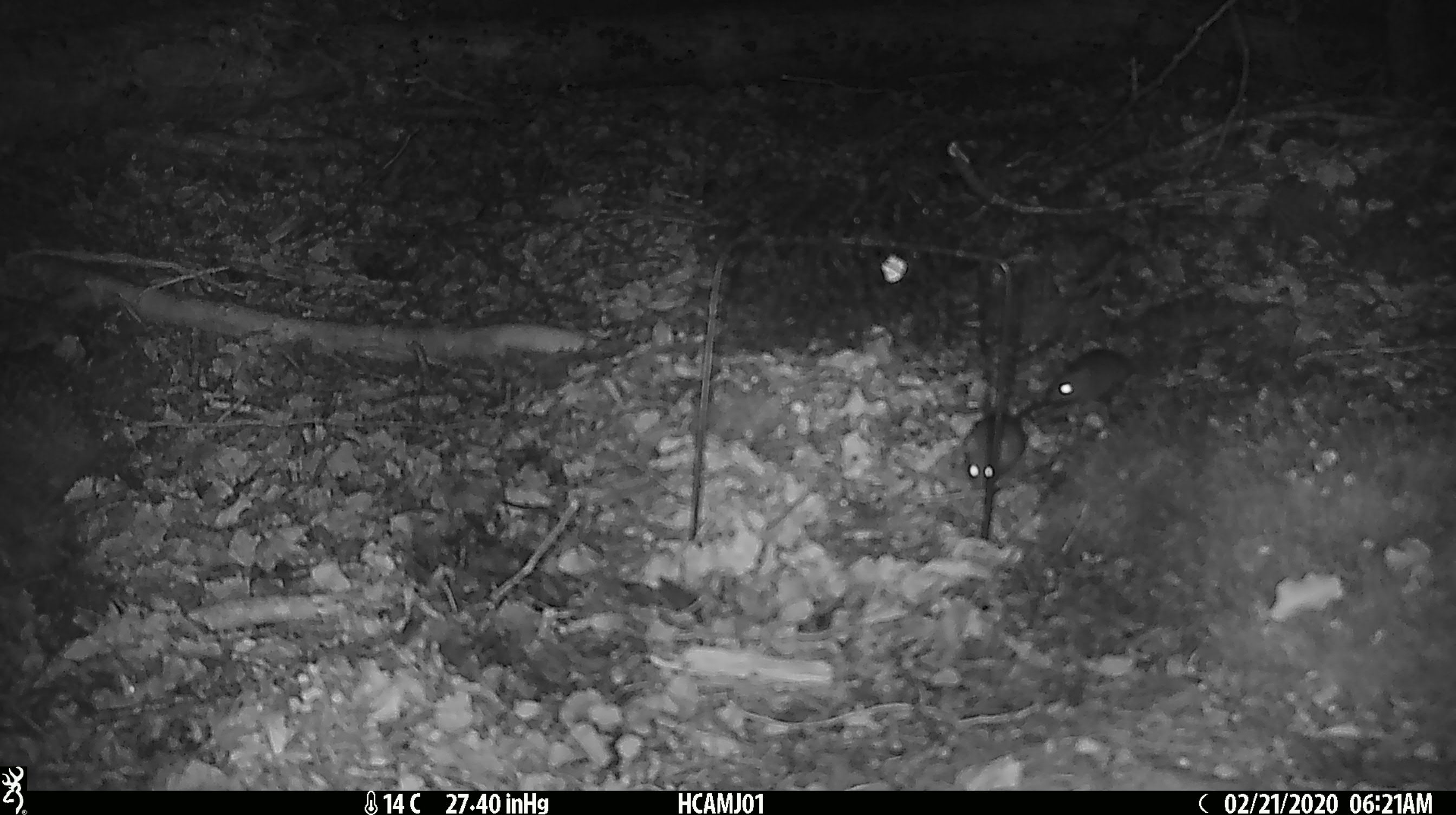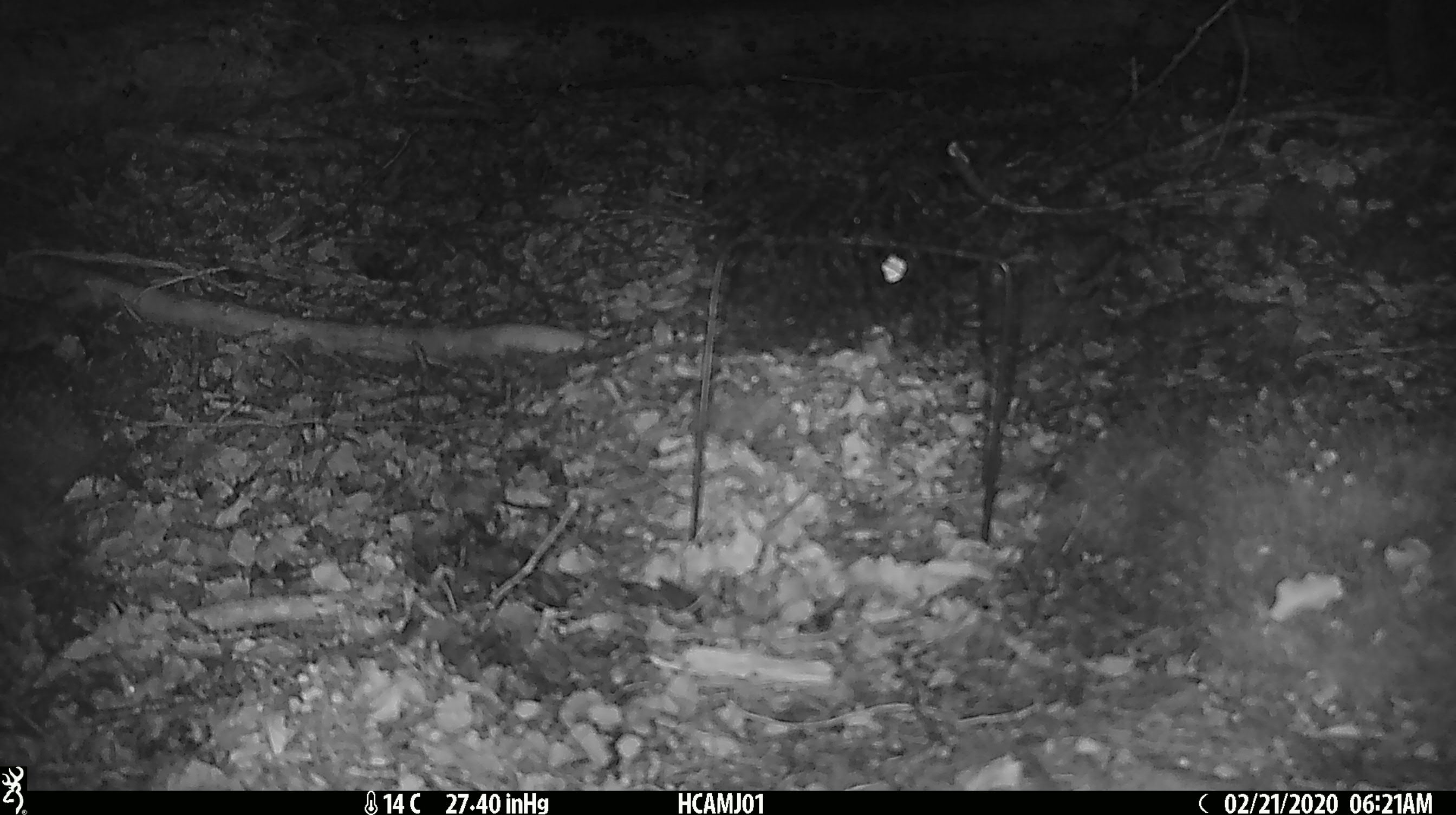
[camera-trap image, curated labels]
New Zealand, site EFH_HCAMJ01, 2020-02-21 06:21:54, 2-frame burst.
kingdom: Animalia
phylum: Chordata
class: Mammalia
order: Rodentia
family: Muridae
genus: Mus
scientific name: Mus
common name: mouse